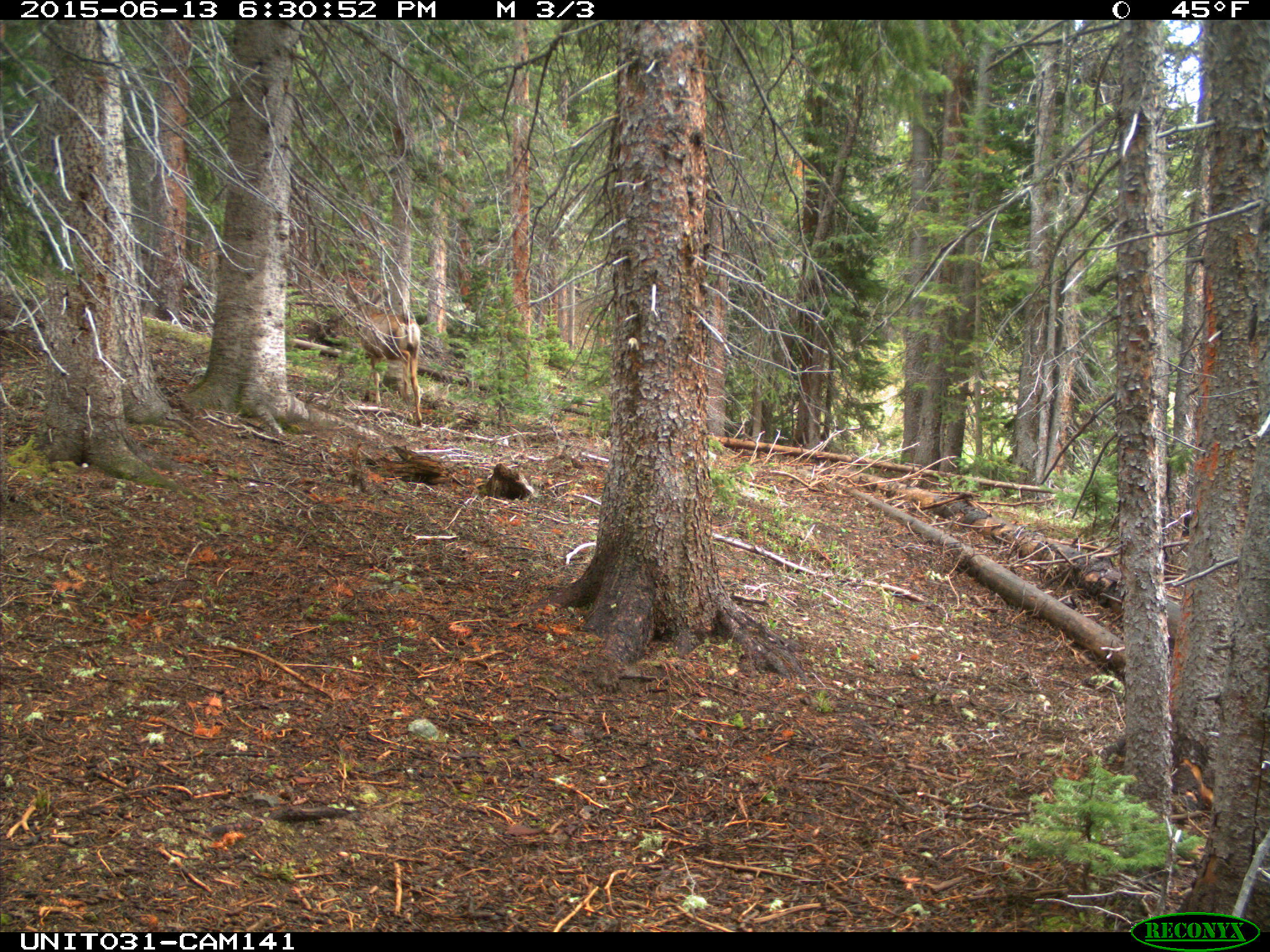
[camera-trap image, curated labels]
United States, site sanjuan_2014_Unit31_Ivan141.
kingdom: Animalia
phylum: Chordata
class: Mammalia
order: Artiodactyla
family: Cervidae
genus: Odocoileus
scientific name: Odocoileus hemionus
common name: mule deer